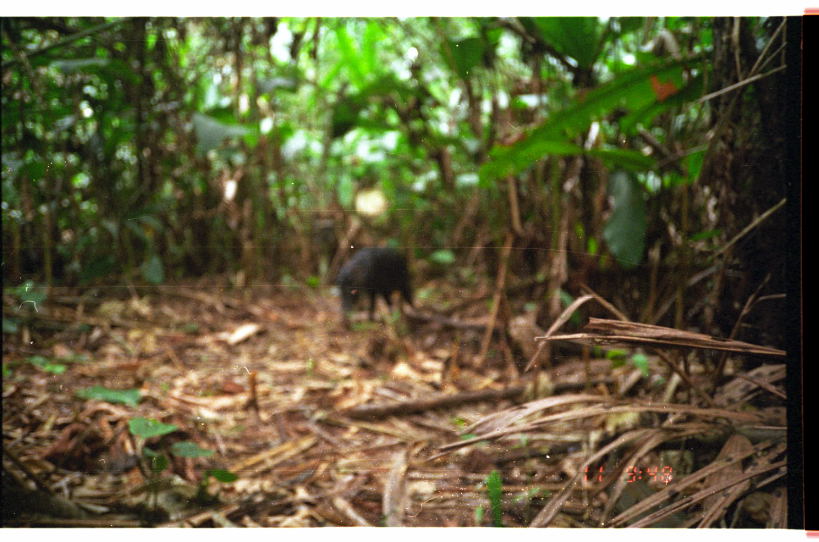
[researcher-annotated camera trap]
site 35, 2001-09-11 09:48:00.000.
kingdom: Animalia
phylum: Chordata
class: Mammalia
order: Artiodactyla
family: Tayassuidae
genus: Tayassu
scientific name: Tayassu pecari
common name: white-lipped peccary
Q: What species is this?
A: Tayassu pecari (white-lipped peccary).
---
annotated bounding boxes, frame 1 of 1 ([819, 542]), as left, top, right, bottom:
tayassu pecari: 334, 245, 417, 326